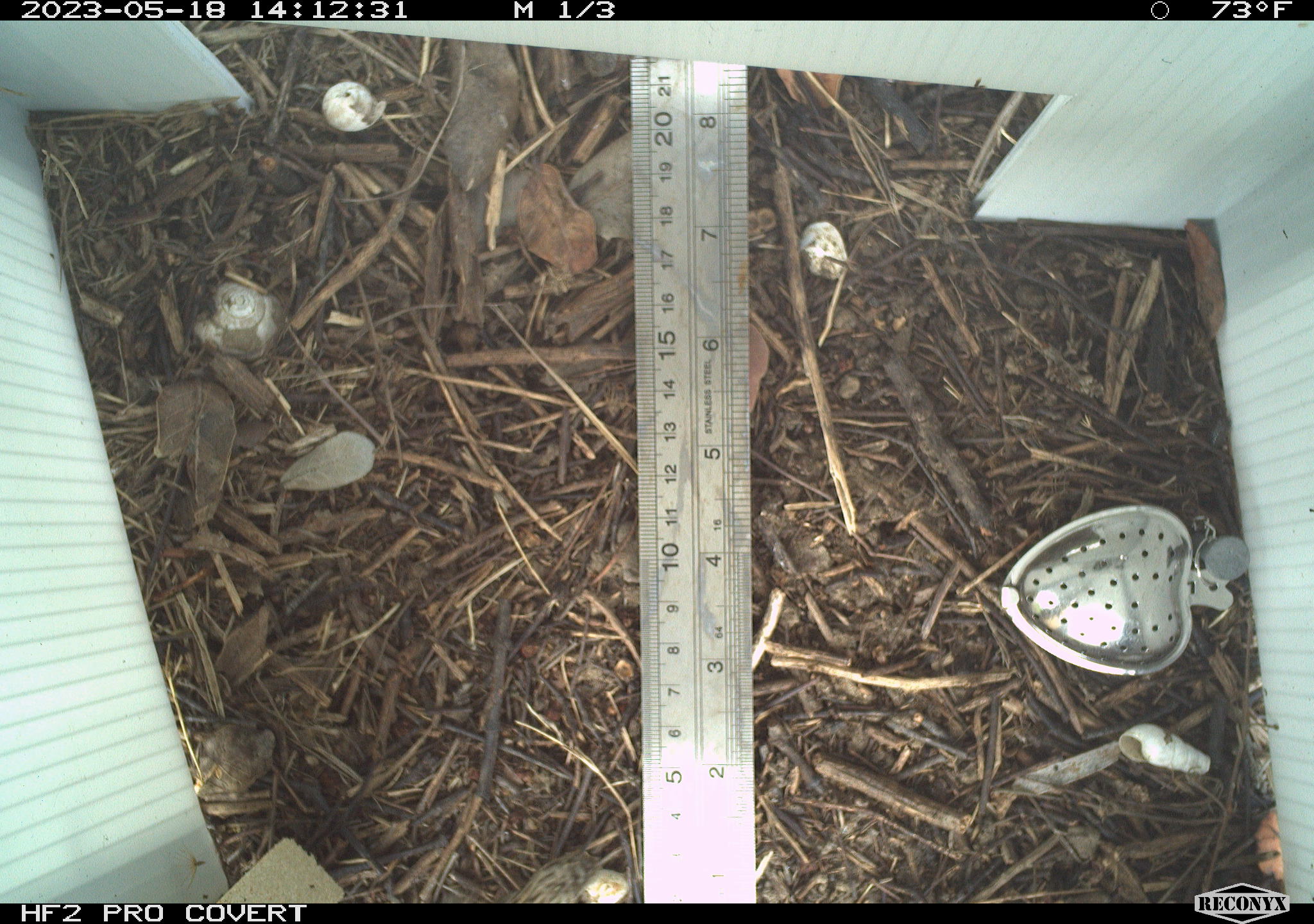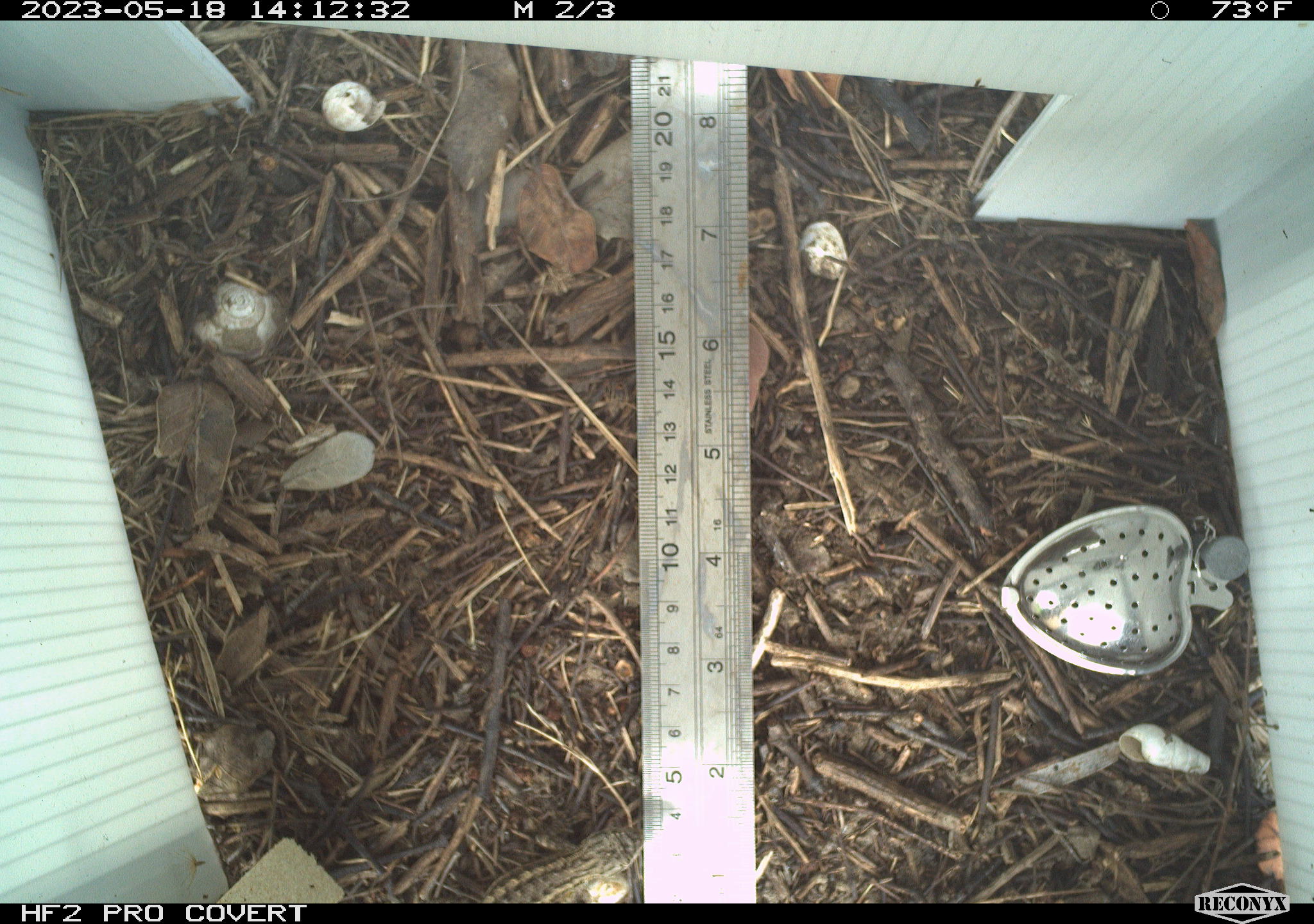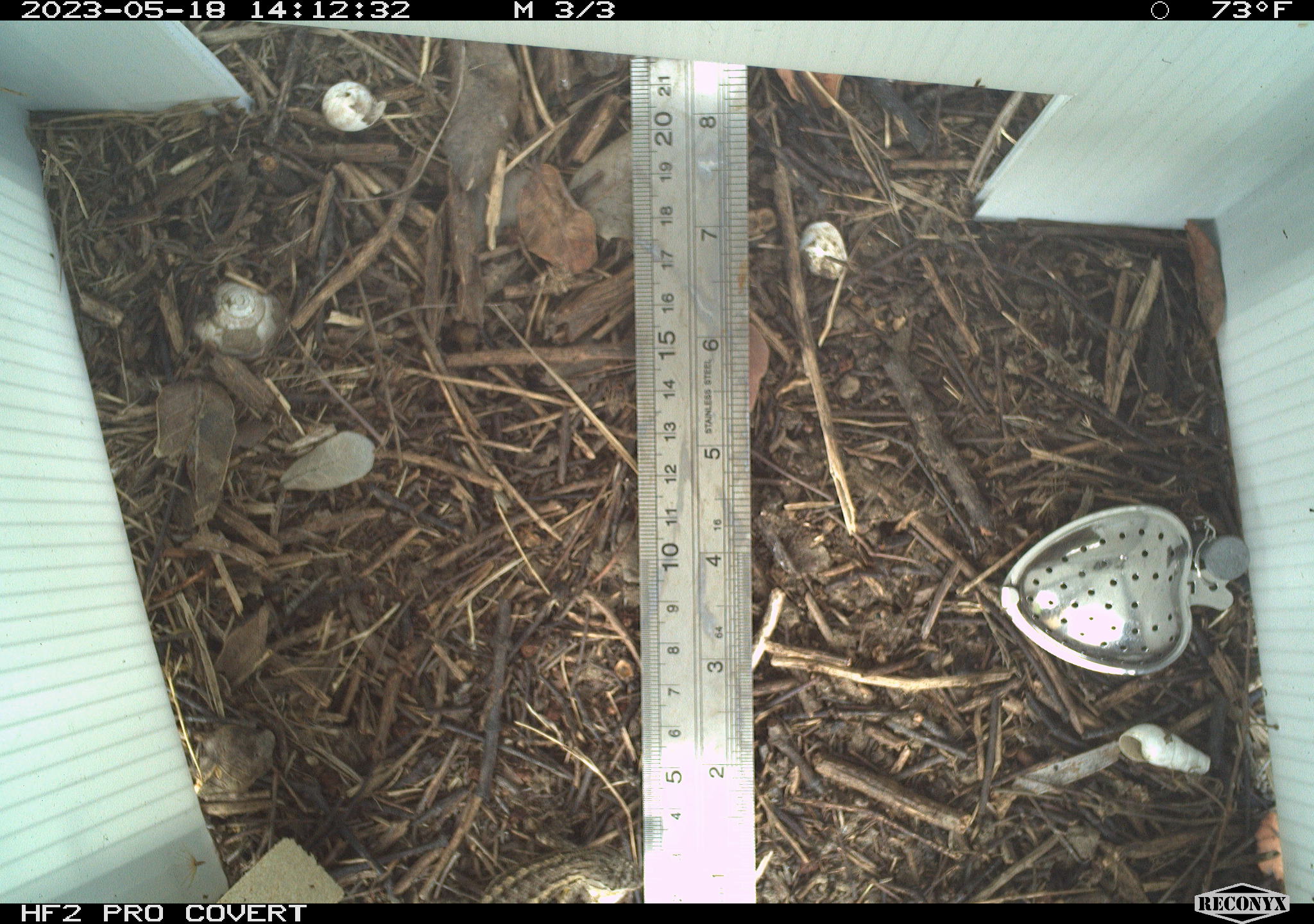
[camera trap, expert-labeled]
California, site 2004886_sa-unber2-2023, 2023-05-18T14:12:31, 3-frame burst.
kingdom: Animalia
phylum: Chordata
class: Reptilia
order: Squamata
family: Phrynosomatidae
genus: Sceloporus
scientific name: Sceloporus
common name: spiny lizards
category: sceloporus species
Sceloporus species (spiny lizards) (Sceloporus).